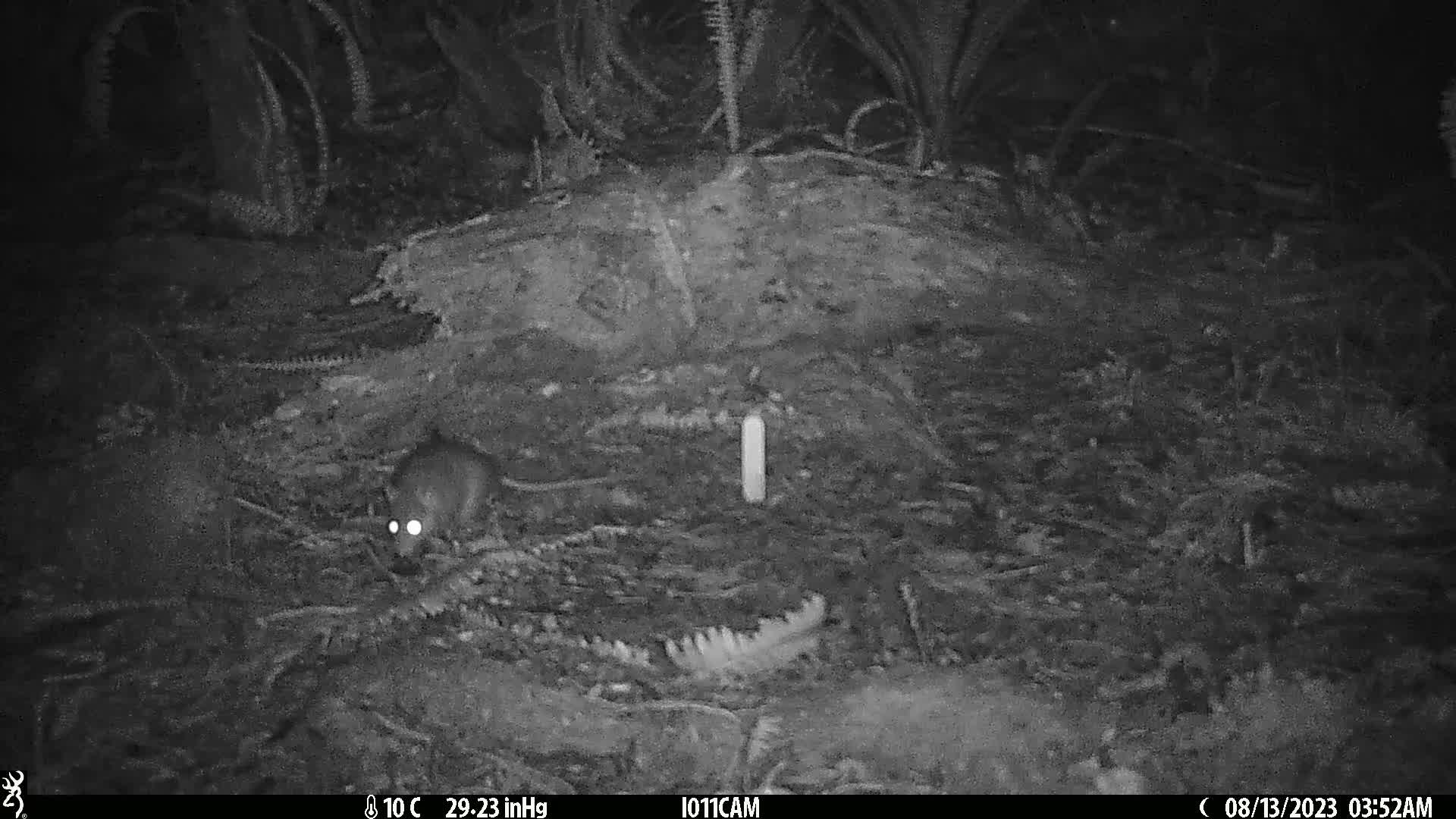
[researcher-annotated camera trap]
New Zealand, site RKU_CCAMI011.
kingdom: Animalia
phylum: Chordata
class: Mammalia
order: Rodentia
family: Muridae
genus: Rattus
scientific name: Rattus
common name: rat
Rat (Rattus).